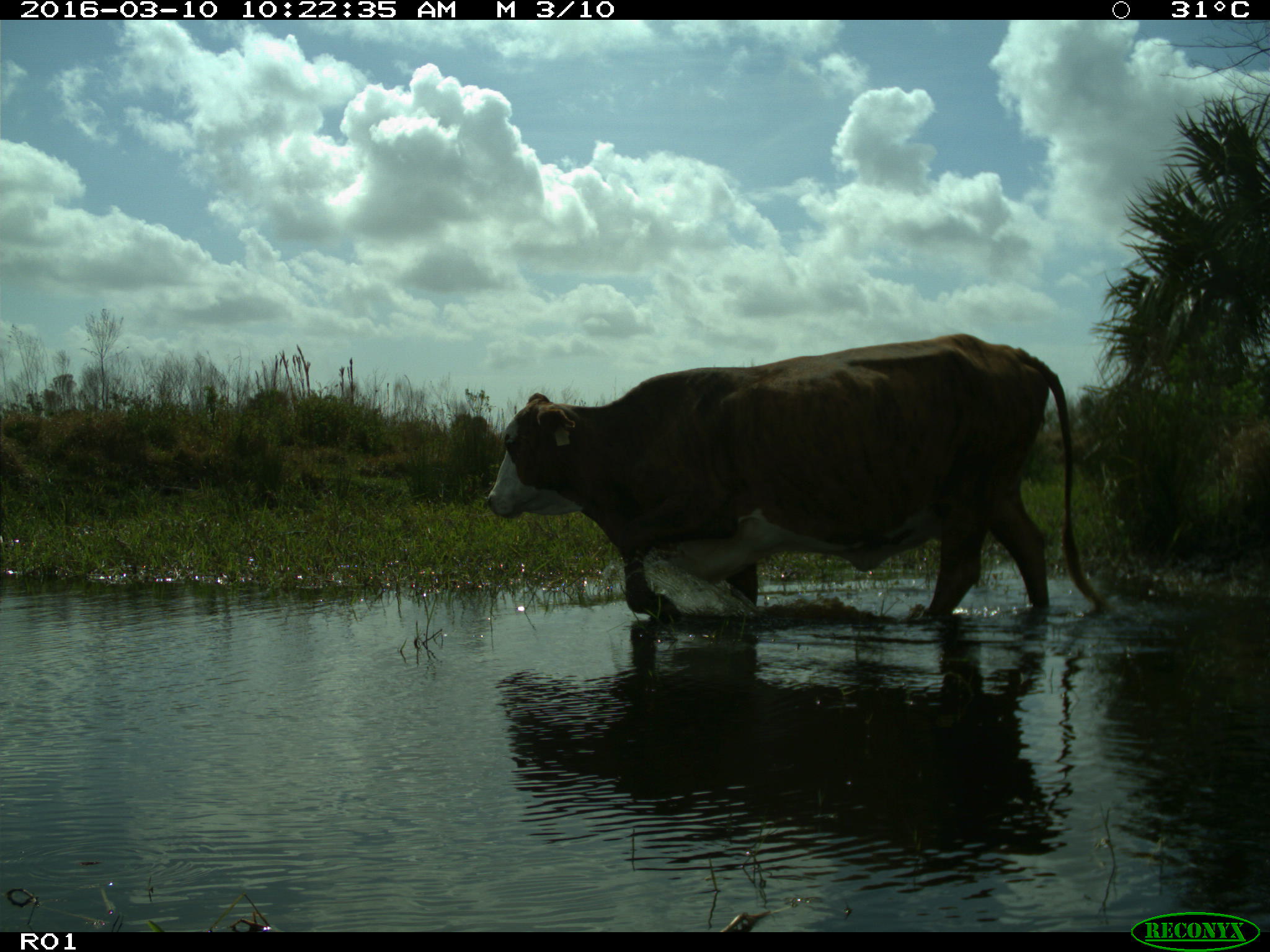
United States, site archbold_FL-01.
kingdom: Animalia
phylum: Chordata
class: Mammalia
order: Artiodactyla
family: Bovidae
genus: Bos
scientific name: Bos taurus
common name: domestic cow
Bos taurus (domestic cow).